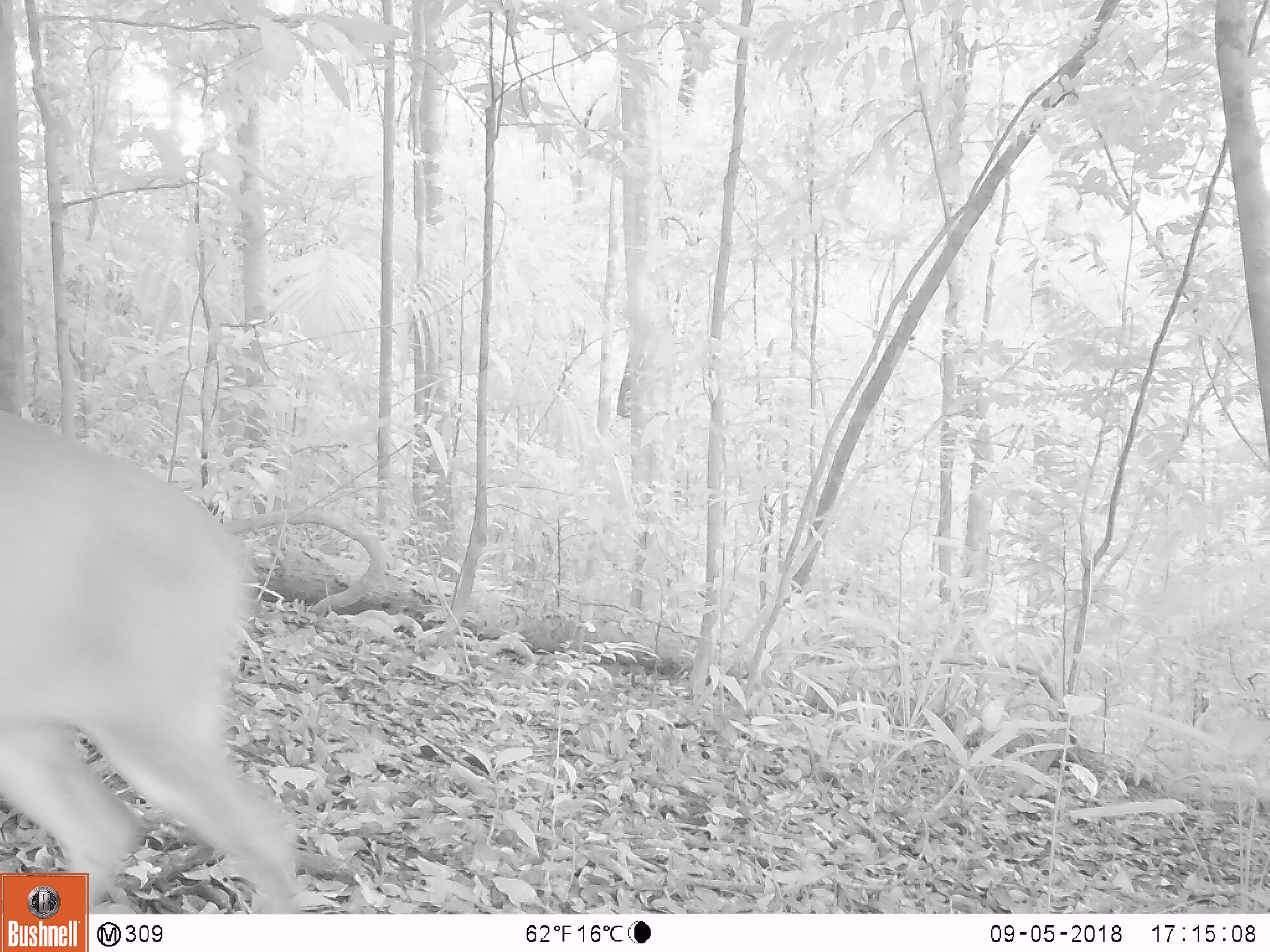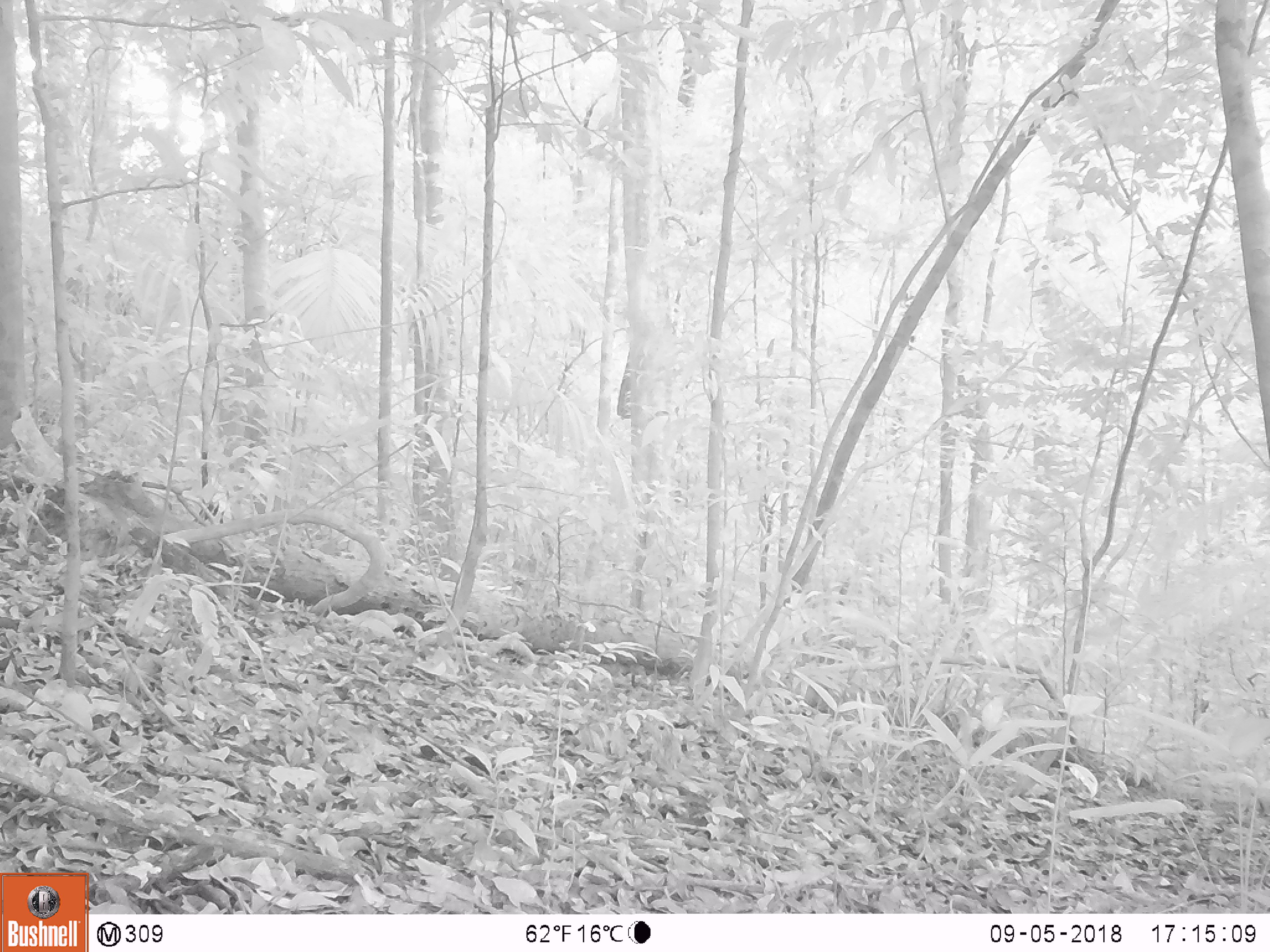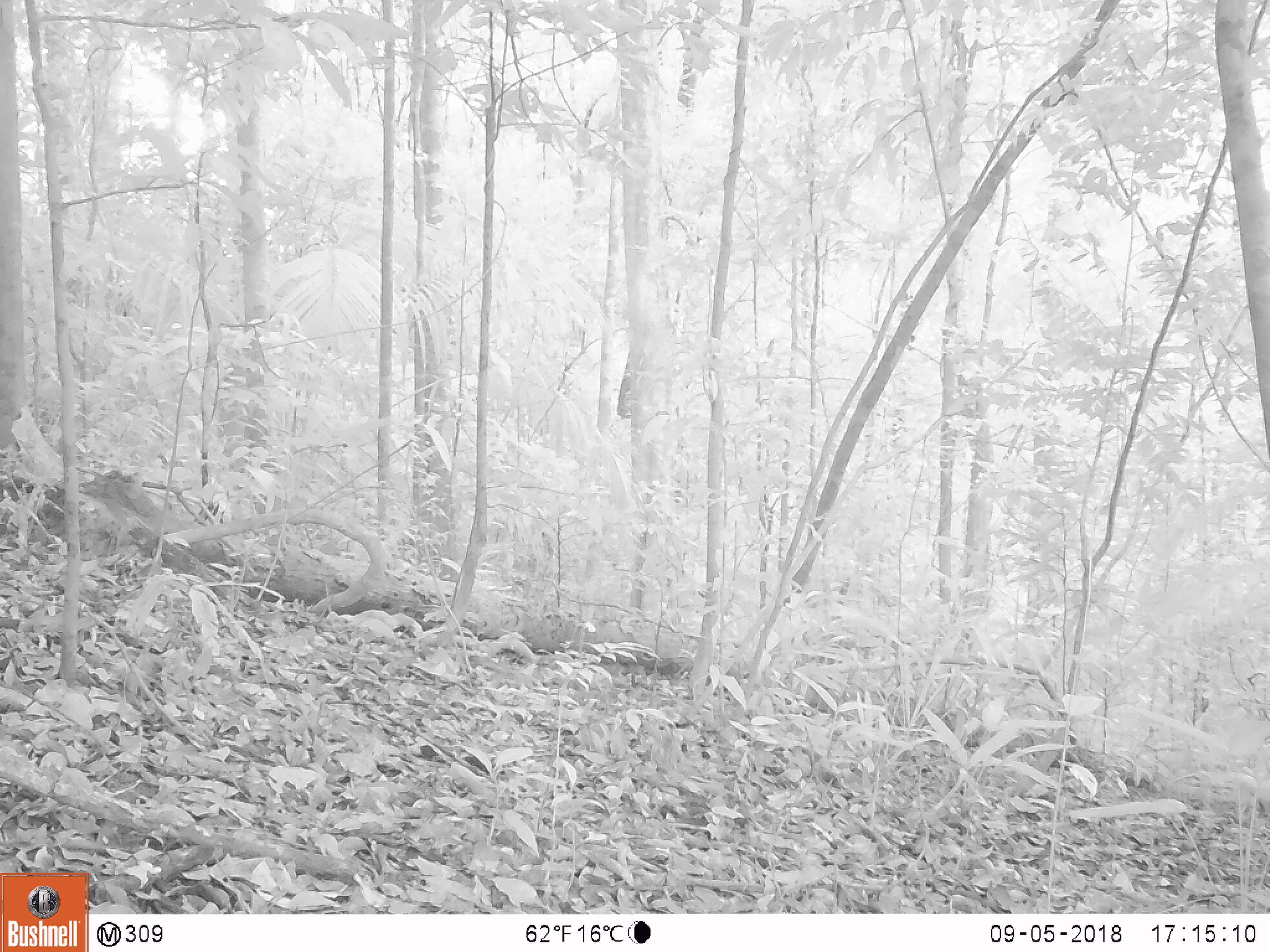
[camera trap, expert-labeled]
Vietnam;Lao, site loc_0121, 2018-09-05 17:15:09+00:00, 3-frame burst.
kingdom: Animalia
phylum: Chordata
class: Mammalia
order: Artiodactyla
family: Cervidae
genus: Muntiacus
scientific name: Muntiacus vuquangensis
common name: large-antlered muntjac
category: large antlered muntjac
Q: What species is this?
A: Large antlered muntjac (large-antlered muntjac) (Muntiacus vuquangensis).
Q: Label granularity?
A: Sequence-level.